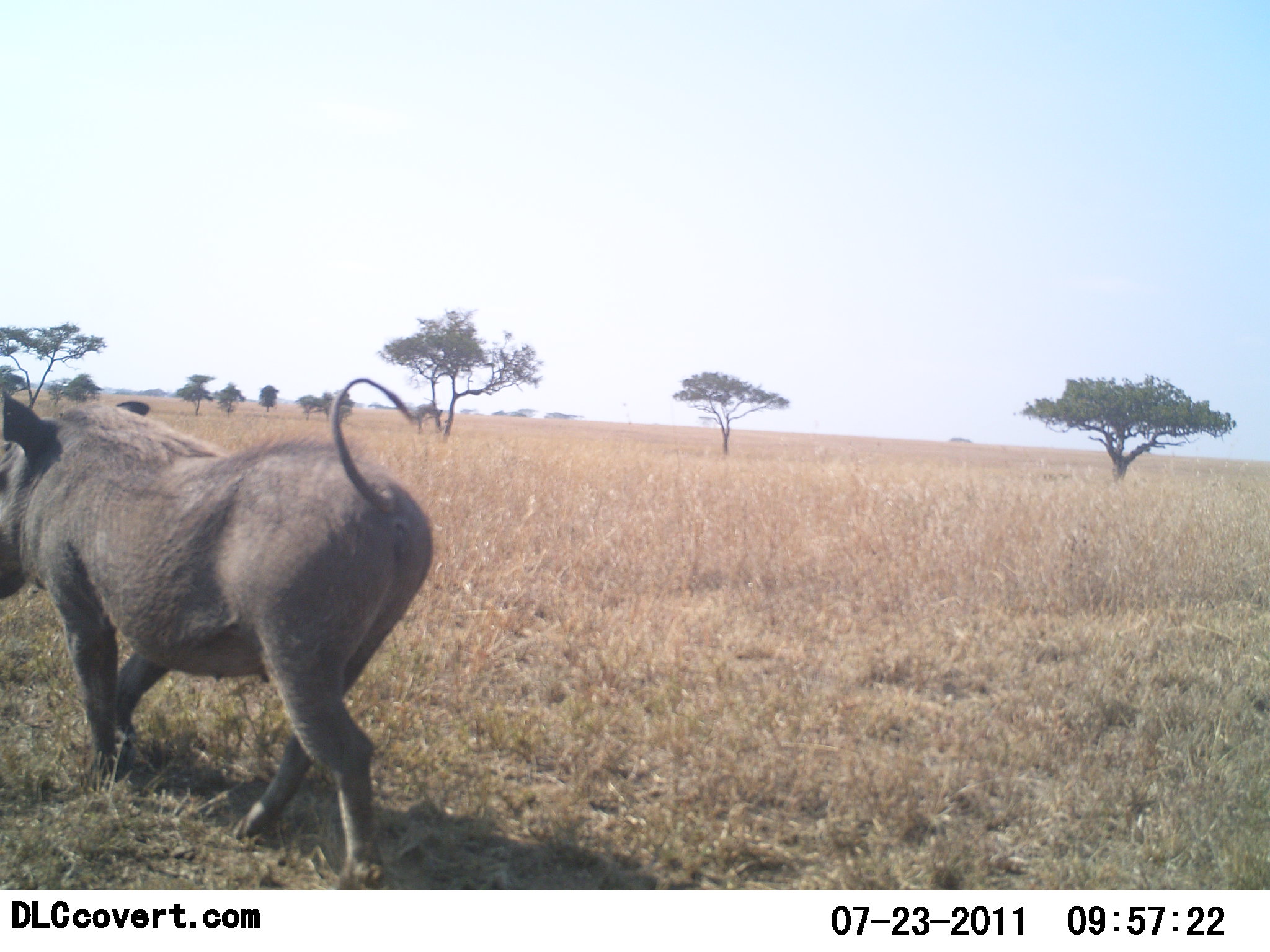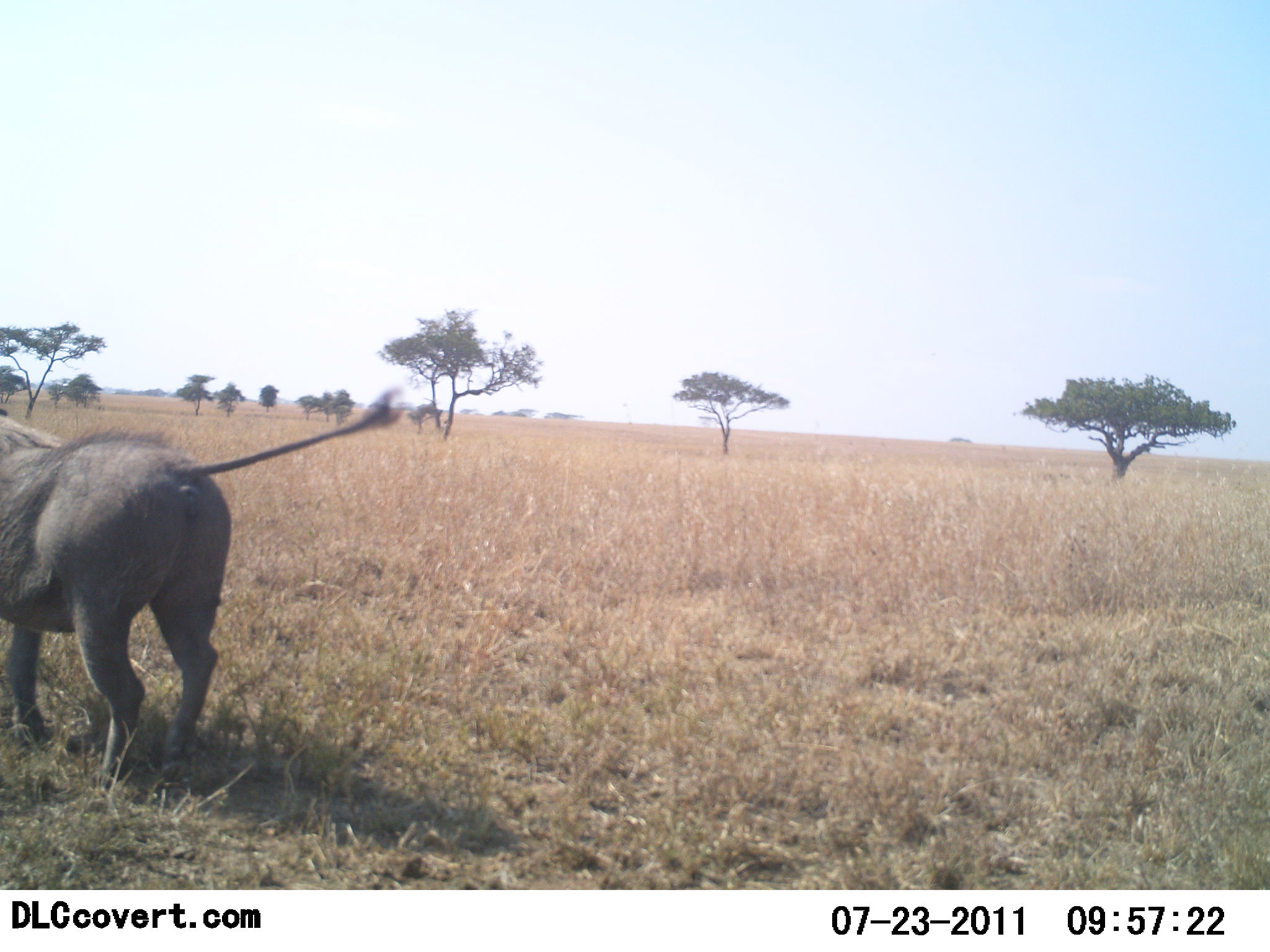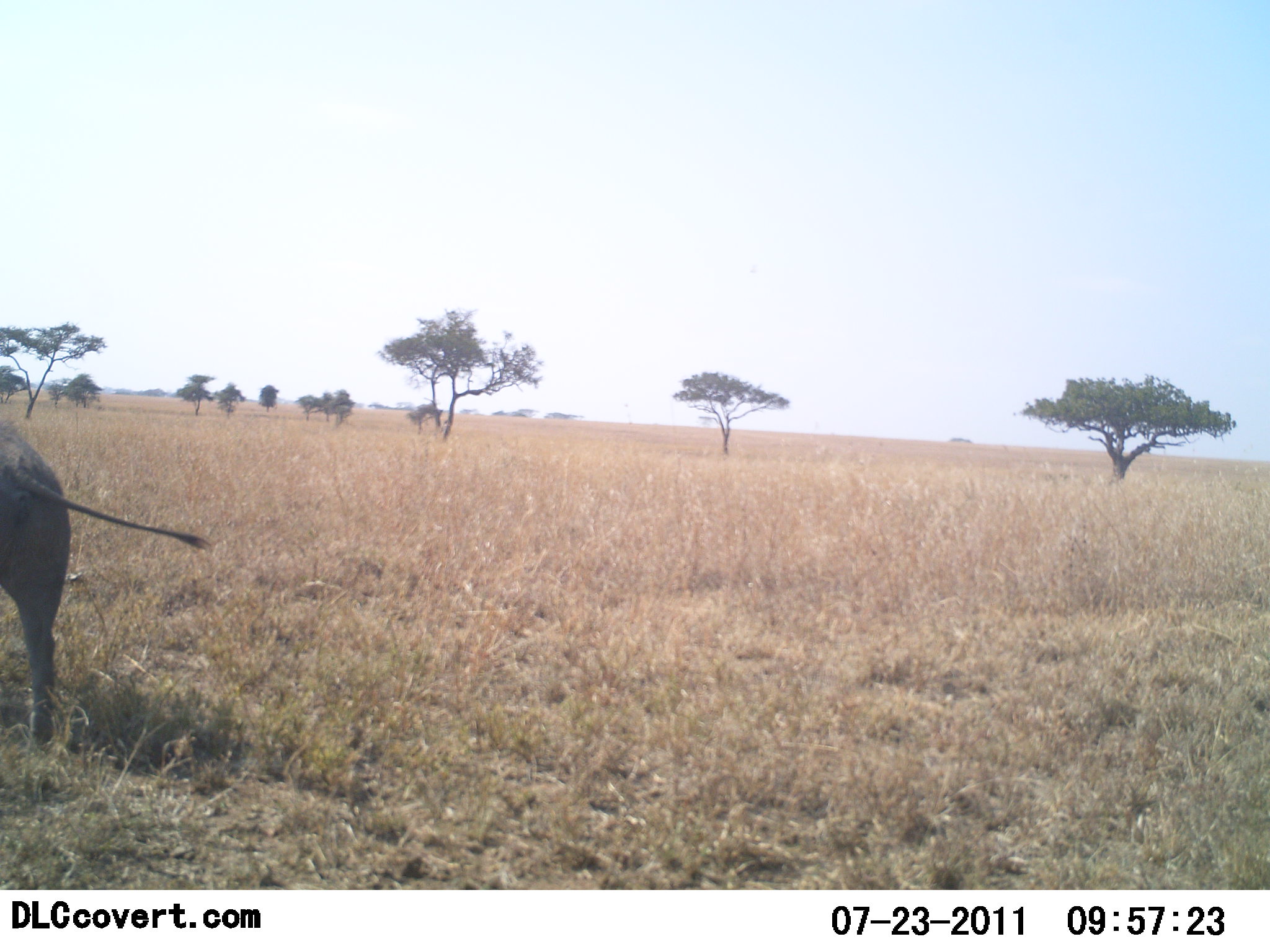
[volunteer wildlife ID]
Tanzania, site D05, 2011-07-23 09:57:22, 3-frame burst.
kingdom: Animalia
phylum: Chordata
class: Mammalia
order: Artiodactyla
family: Suidae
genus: Phacochoerus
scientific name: Phacochoerus africanus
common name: warthog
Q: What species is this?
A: Warthog (Phacochoerus africanus).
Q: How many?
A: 1.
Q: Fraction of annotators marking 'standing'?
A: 8%.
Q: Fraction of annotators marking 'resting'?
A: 0%.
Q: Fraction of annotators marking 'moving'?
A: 100%.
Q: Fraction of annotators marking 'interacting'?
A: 0%.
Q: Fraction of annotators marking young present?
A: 0%.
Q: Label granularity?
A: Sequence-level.